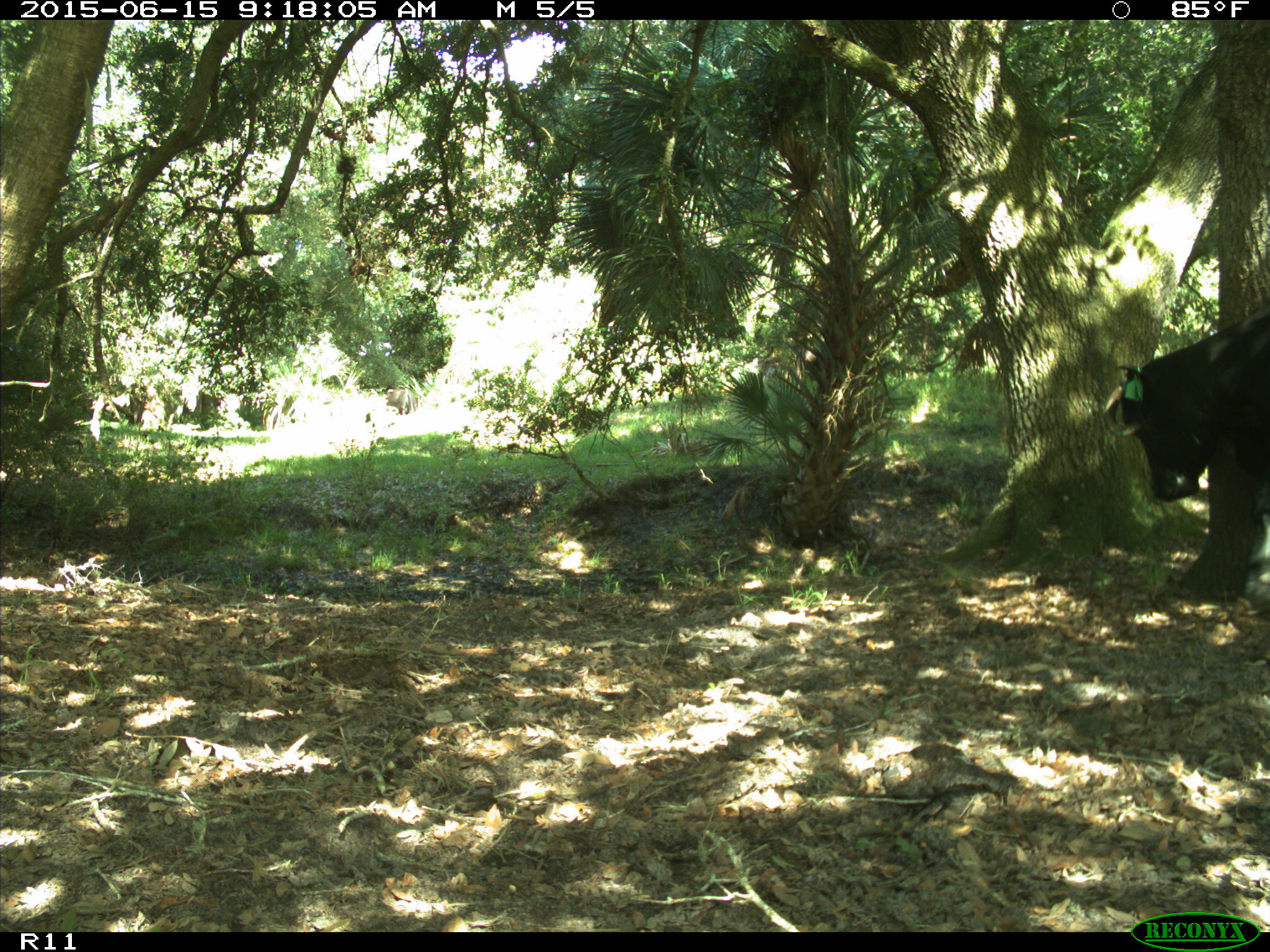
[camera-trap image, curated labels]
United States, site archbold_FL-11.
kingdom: Animalia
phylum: Chordata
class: Mammalia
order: Artiodactyla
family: Bovidae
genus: Bos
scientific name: Bos taurus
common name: domestic cow